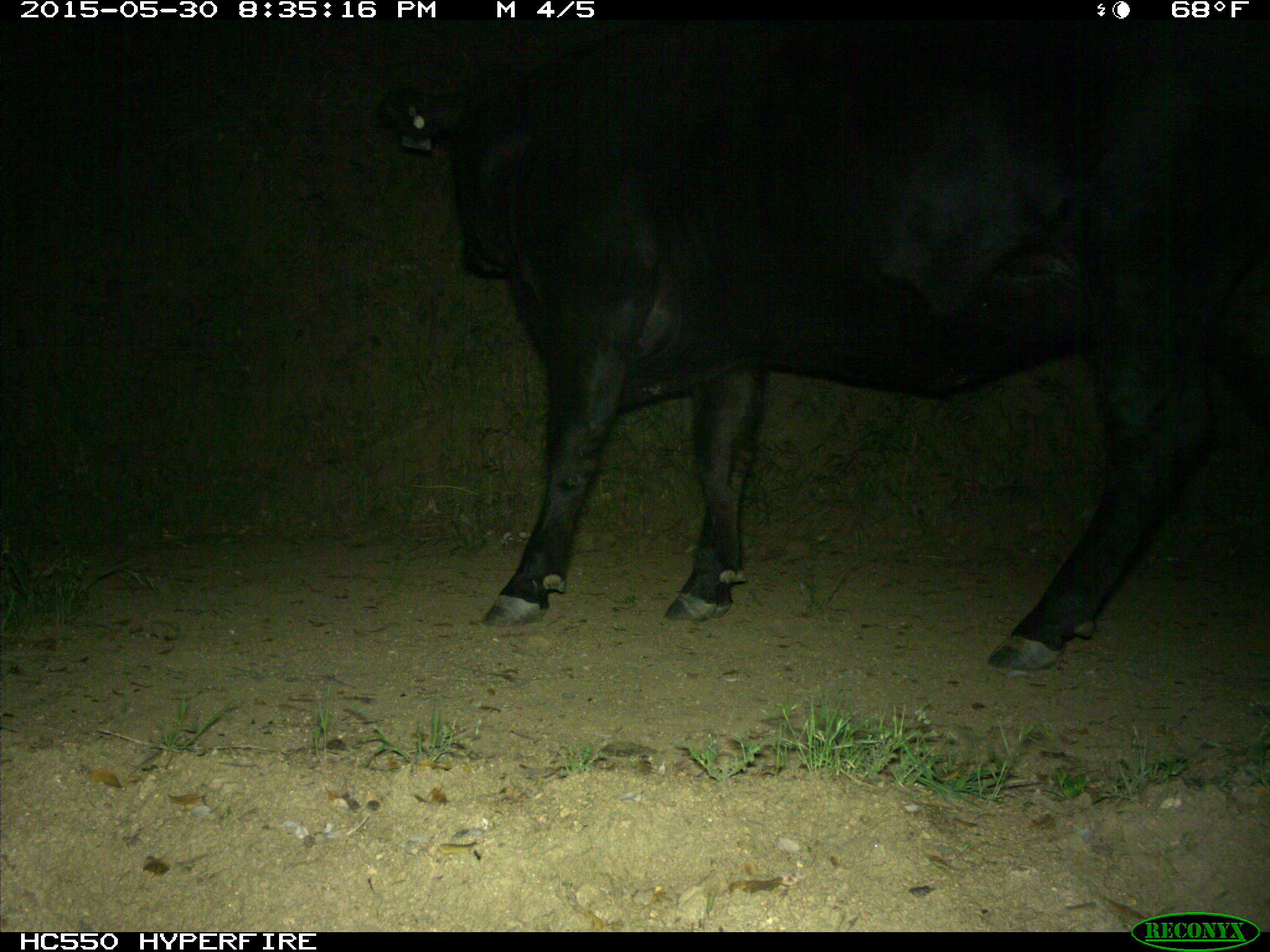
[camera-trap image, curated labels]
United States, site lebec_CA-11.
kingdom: Animalia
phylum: Chordata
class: Mammalia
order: Artiodactyla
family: Bovidae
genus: Bos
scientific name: Bos taurus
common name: domestic cow